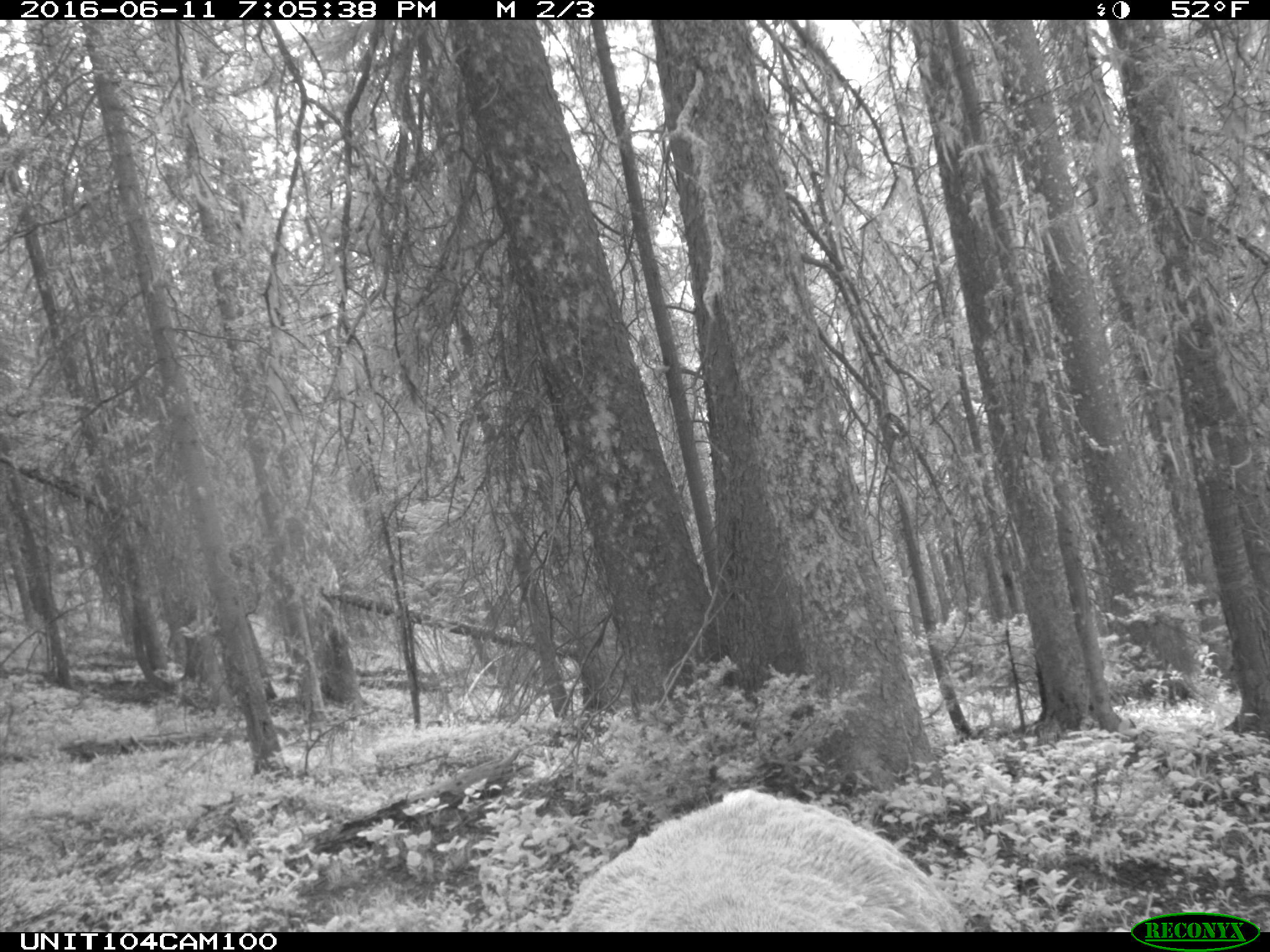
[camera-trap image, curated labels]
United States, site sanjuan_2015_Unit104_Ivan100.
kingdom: Animalia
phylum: Chordata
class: Mammalia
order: Artiodactyla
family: Cervidae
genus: Cervus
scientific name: Cervus elaphus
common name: red deer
Cervus elaphus (red deer).